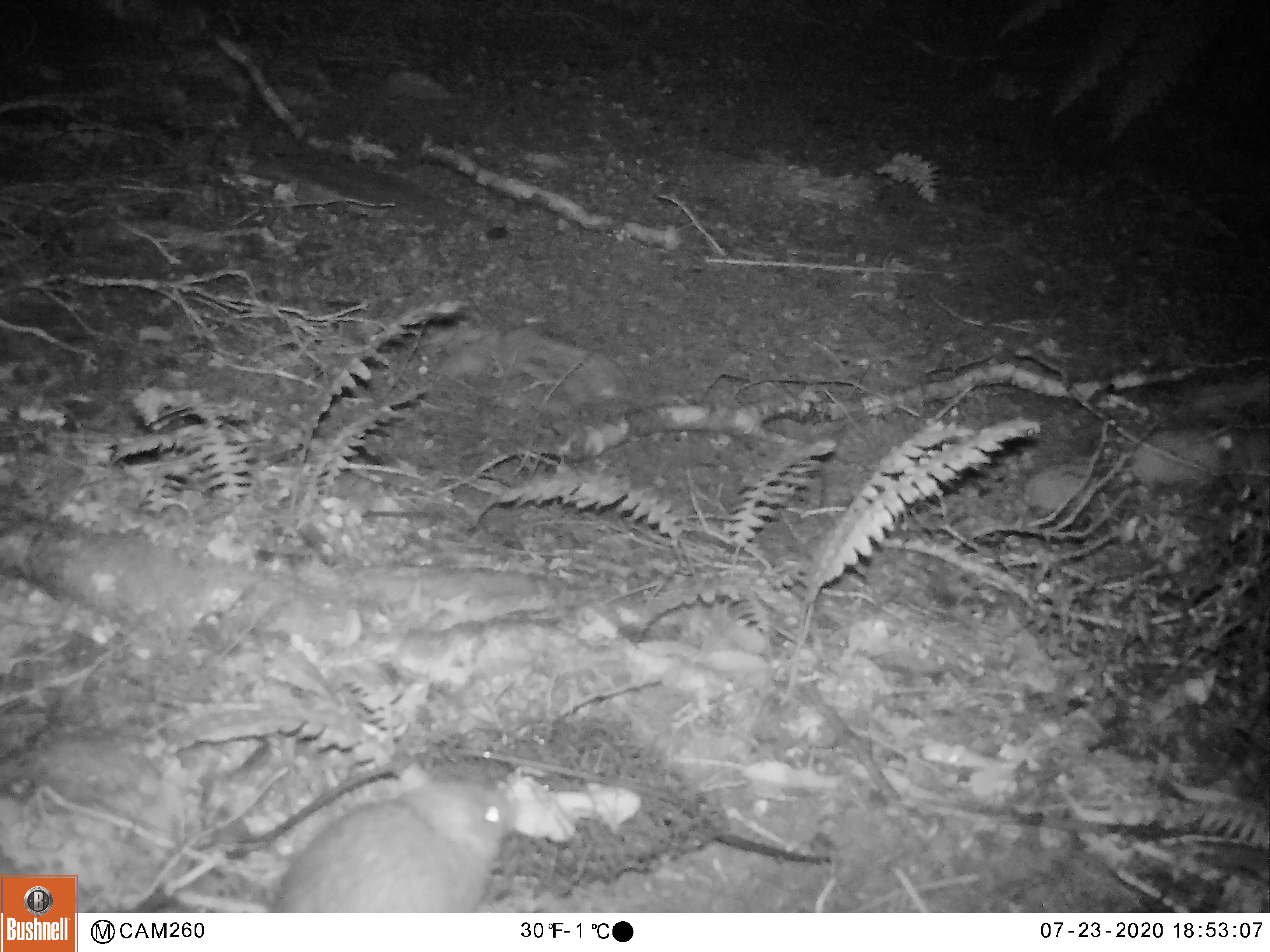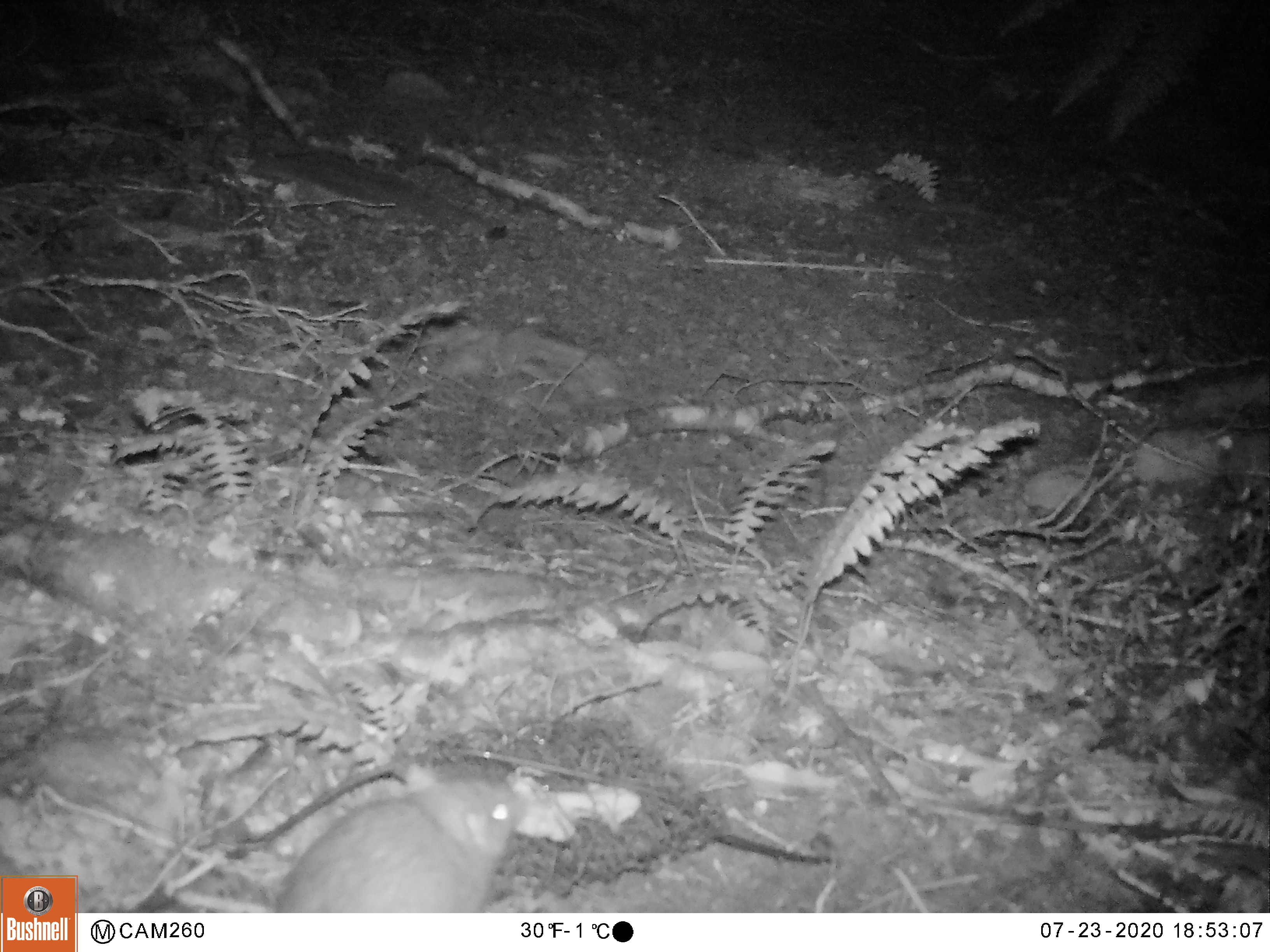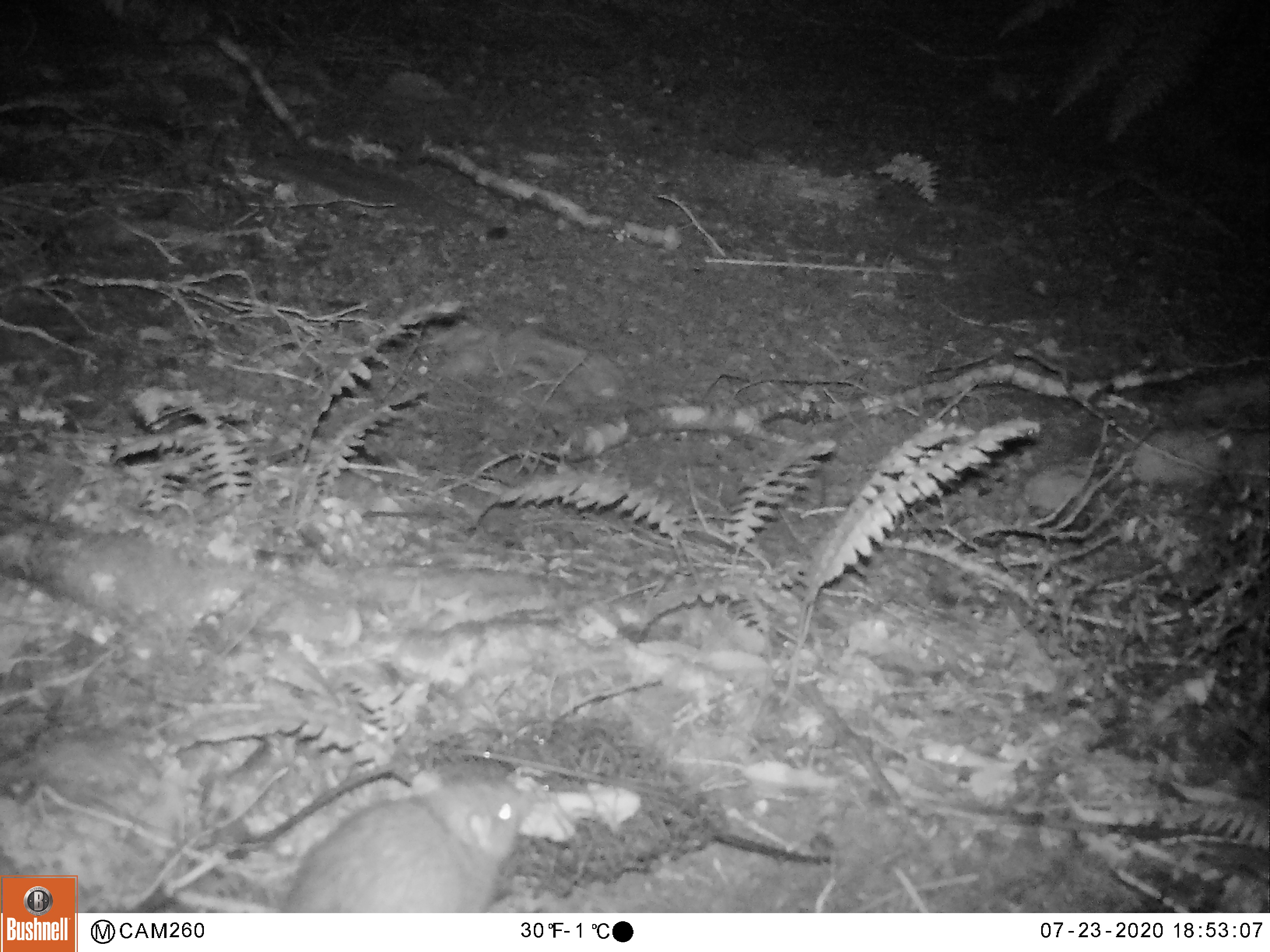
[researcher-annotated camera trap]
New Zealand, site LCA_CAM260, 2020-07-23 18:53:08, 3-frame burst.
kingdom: Animalia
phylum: Chordata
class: Mammalia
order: Rodentia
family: Muridae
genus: Rattus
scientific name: Rattus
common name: rat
Rat (Rattus).